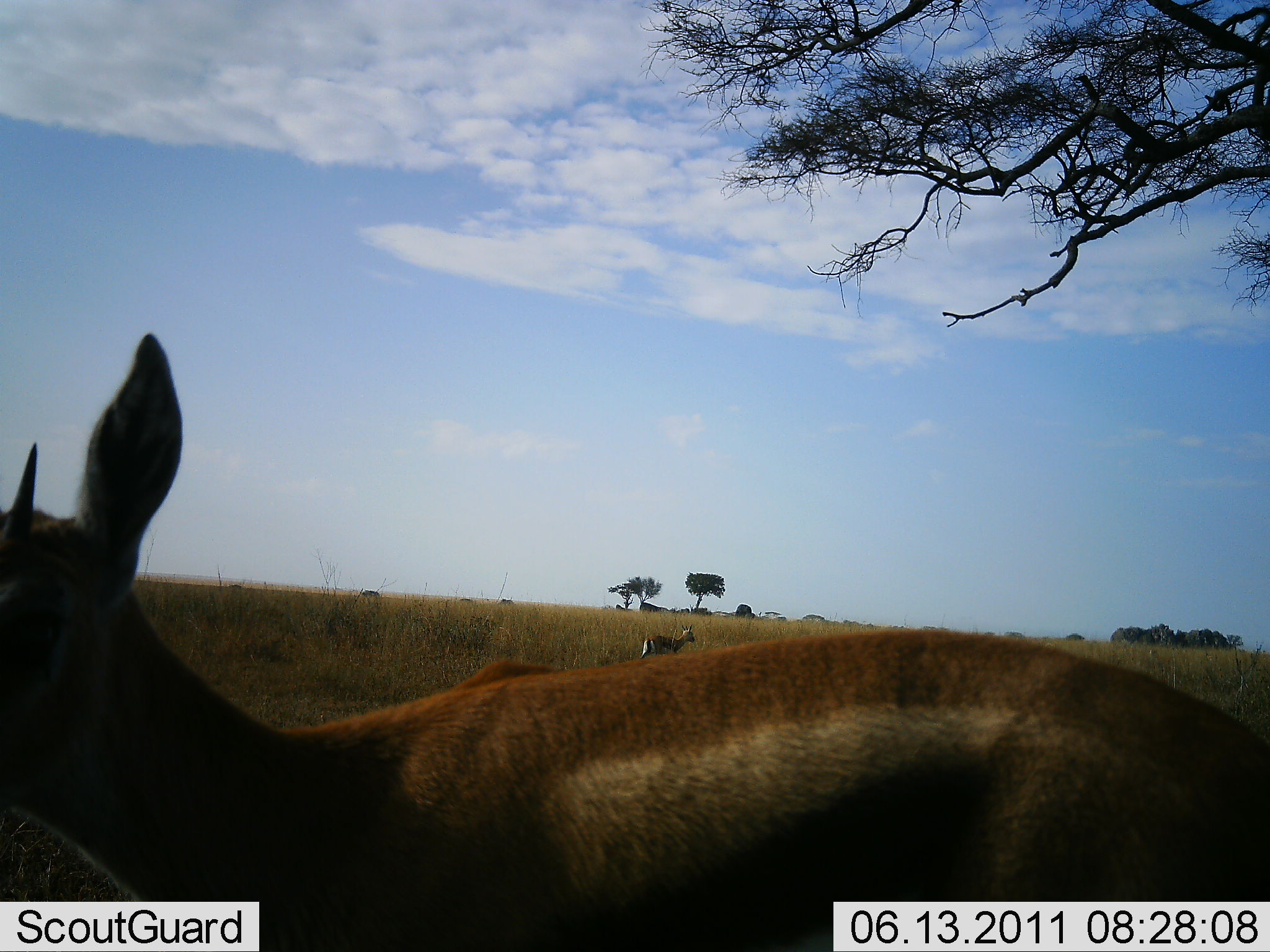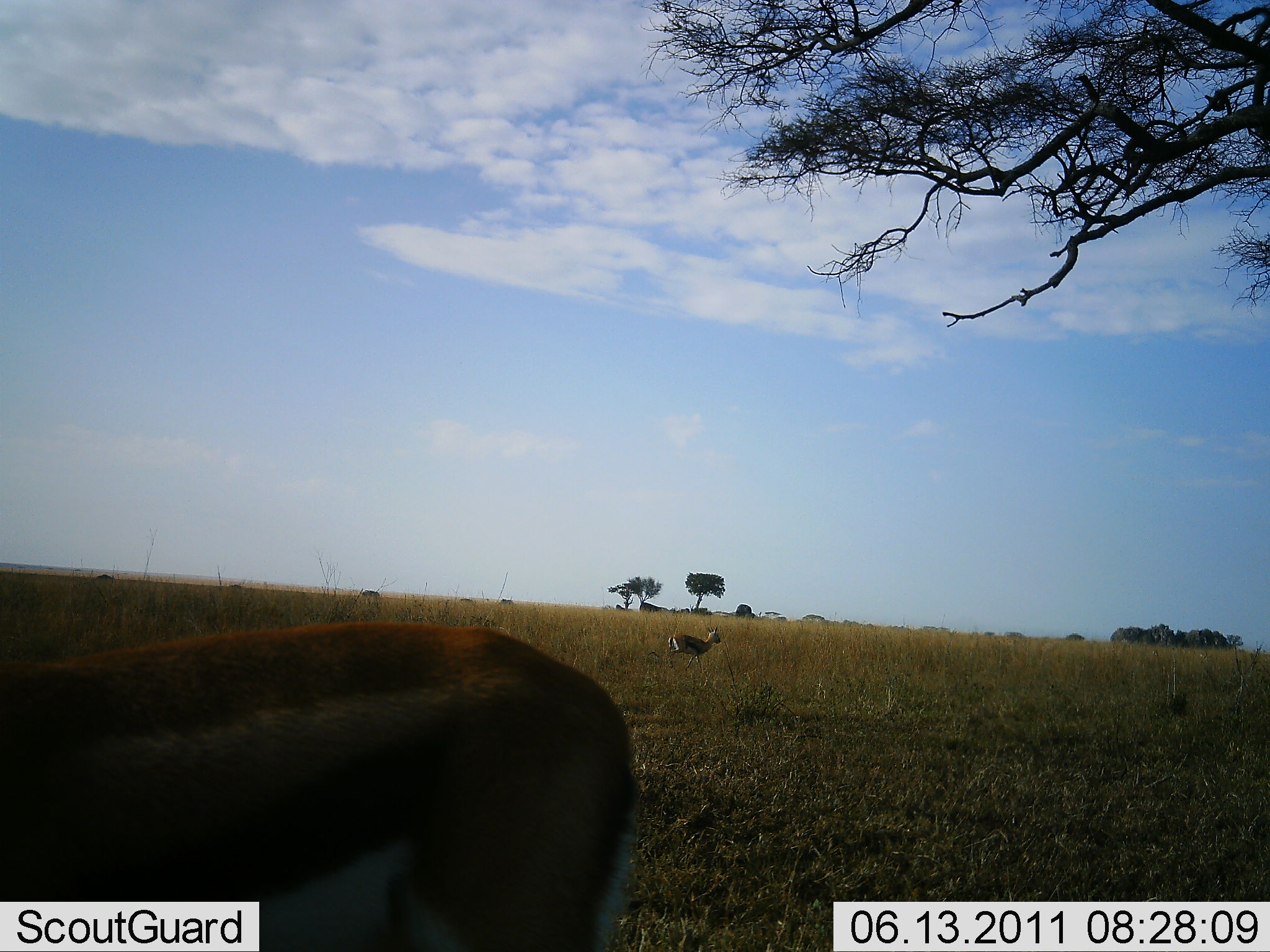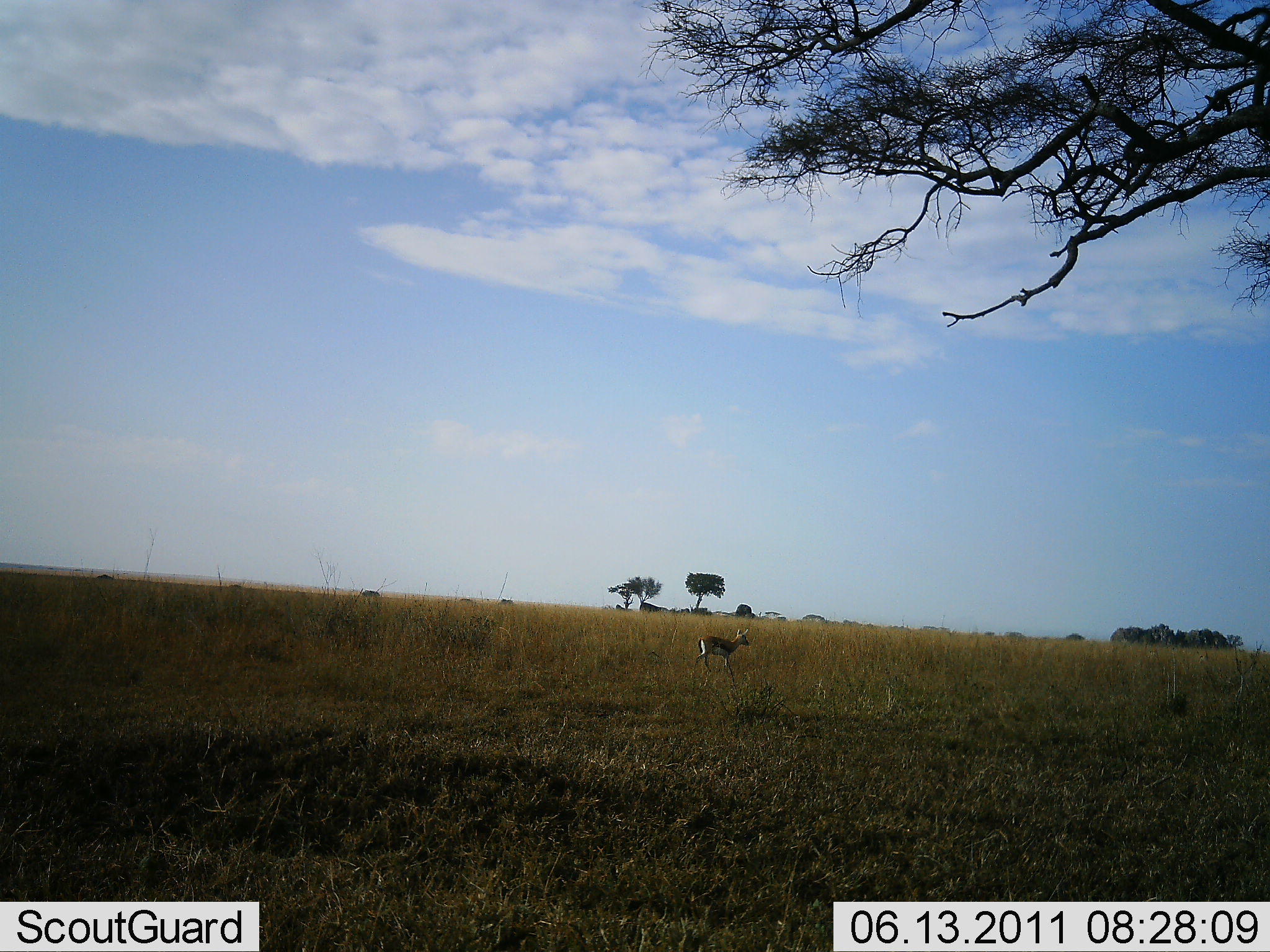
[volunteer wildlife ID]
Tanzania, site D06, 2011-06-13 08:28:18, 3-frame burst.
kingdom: Animalia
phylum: Chordata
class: Mammalia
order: Artiodactyla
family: Bovidae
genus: Eudorcas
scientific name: Eudorcas thomsonii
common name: thomson's gazelle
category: gazellethomsons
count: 2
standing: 31%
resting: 0%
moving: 85%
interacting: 0%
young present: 0%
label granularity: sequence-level